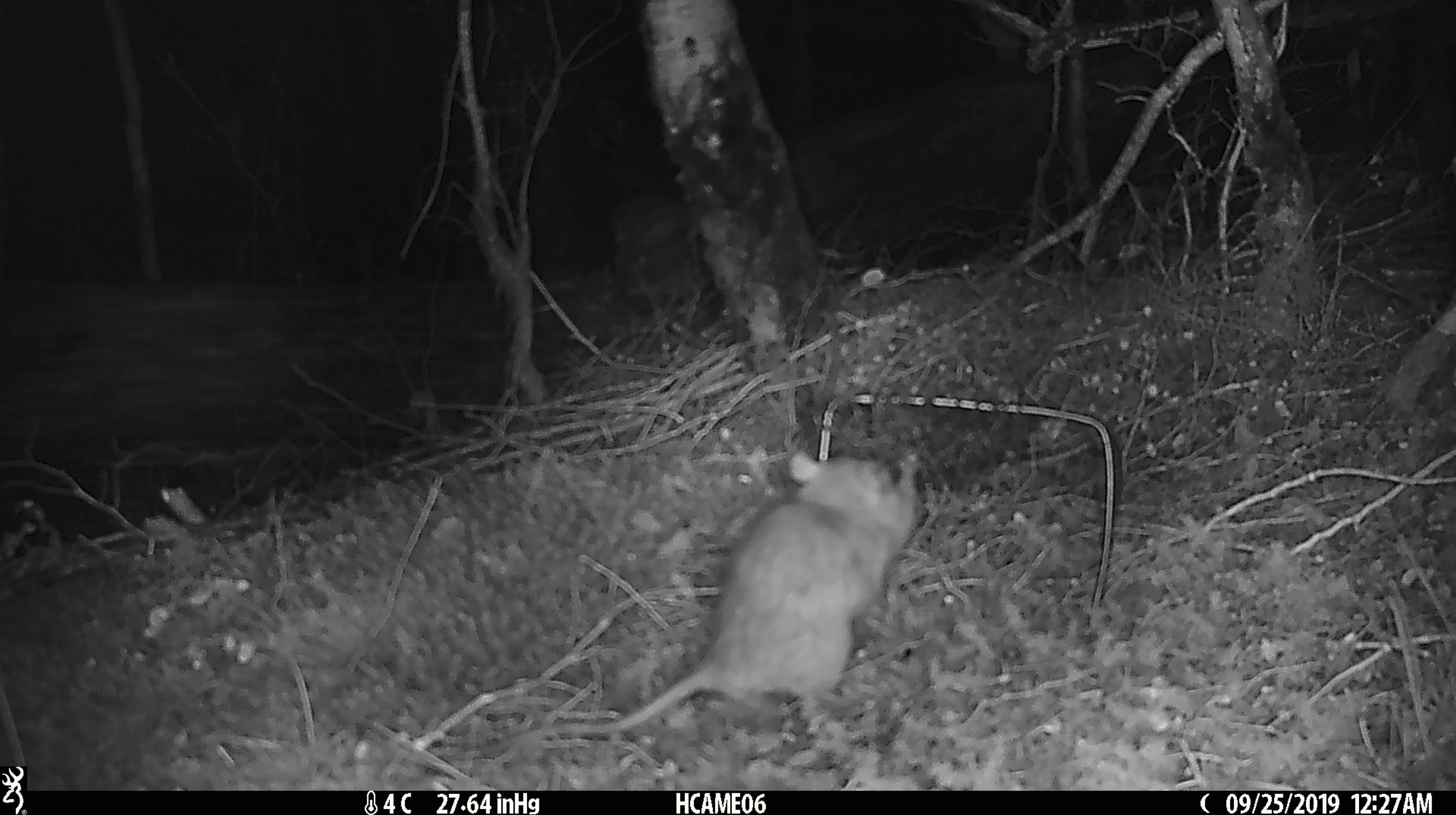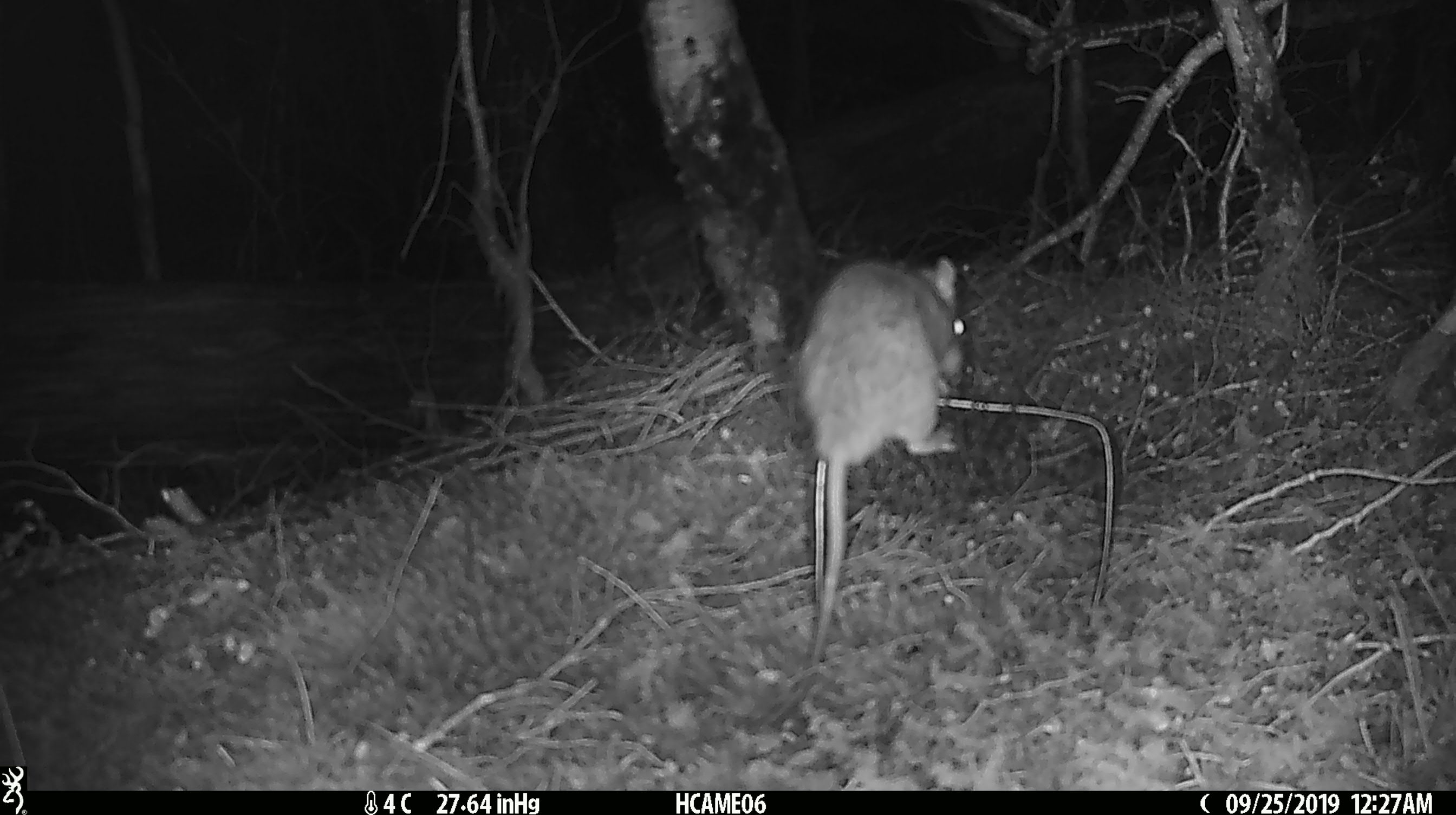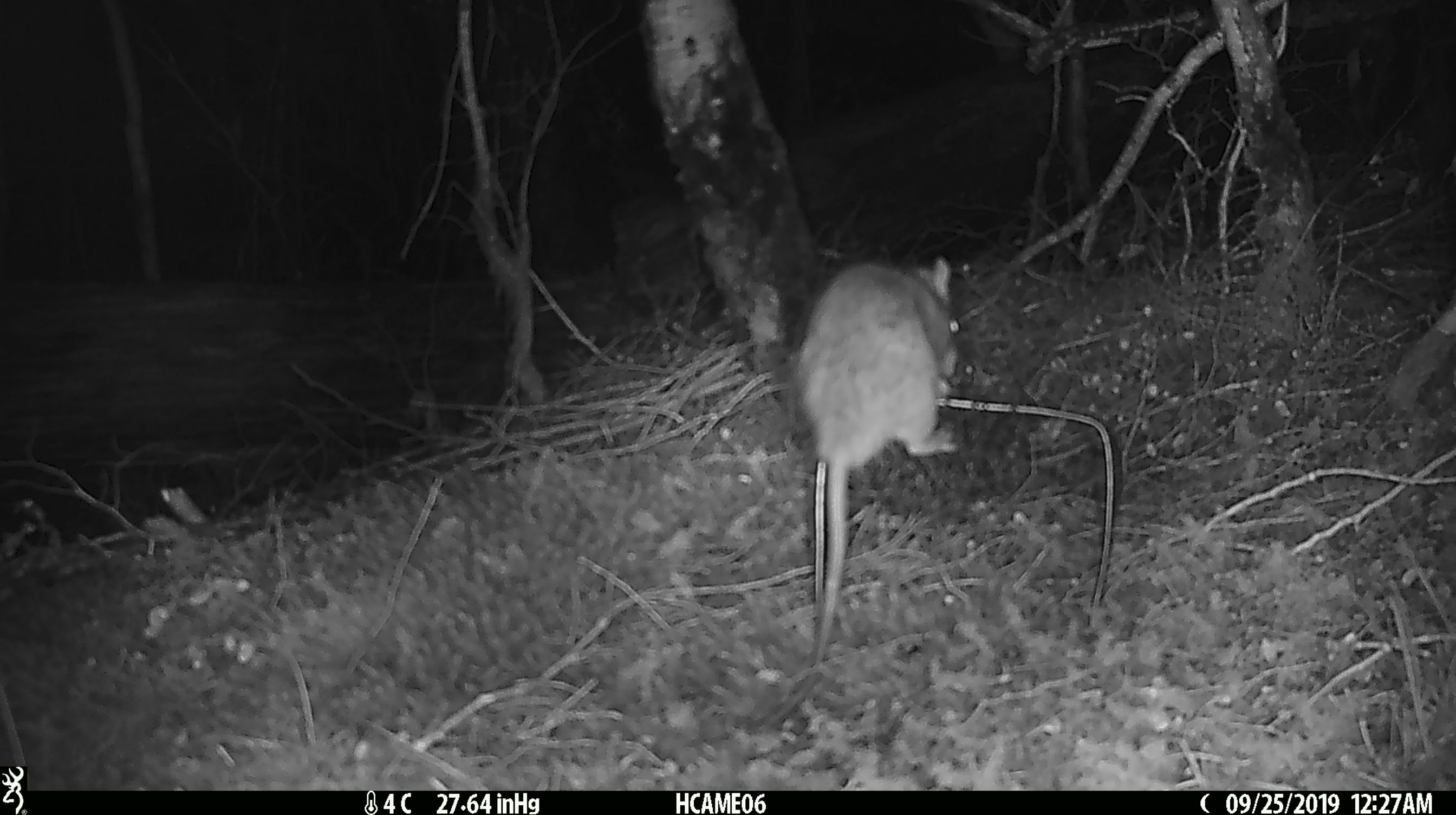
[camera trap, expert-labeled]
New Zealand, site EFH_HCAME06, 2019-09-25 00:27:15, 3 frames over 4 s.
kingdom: Animalia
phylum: Chordata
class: Mammalia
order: Rodentia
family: Muridae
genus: Rattus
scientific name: Rattus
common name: rat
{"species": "rat (Rattus)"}